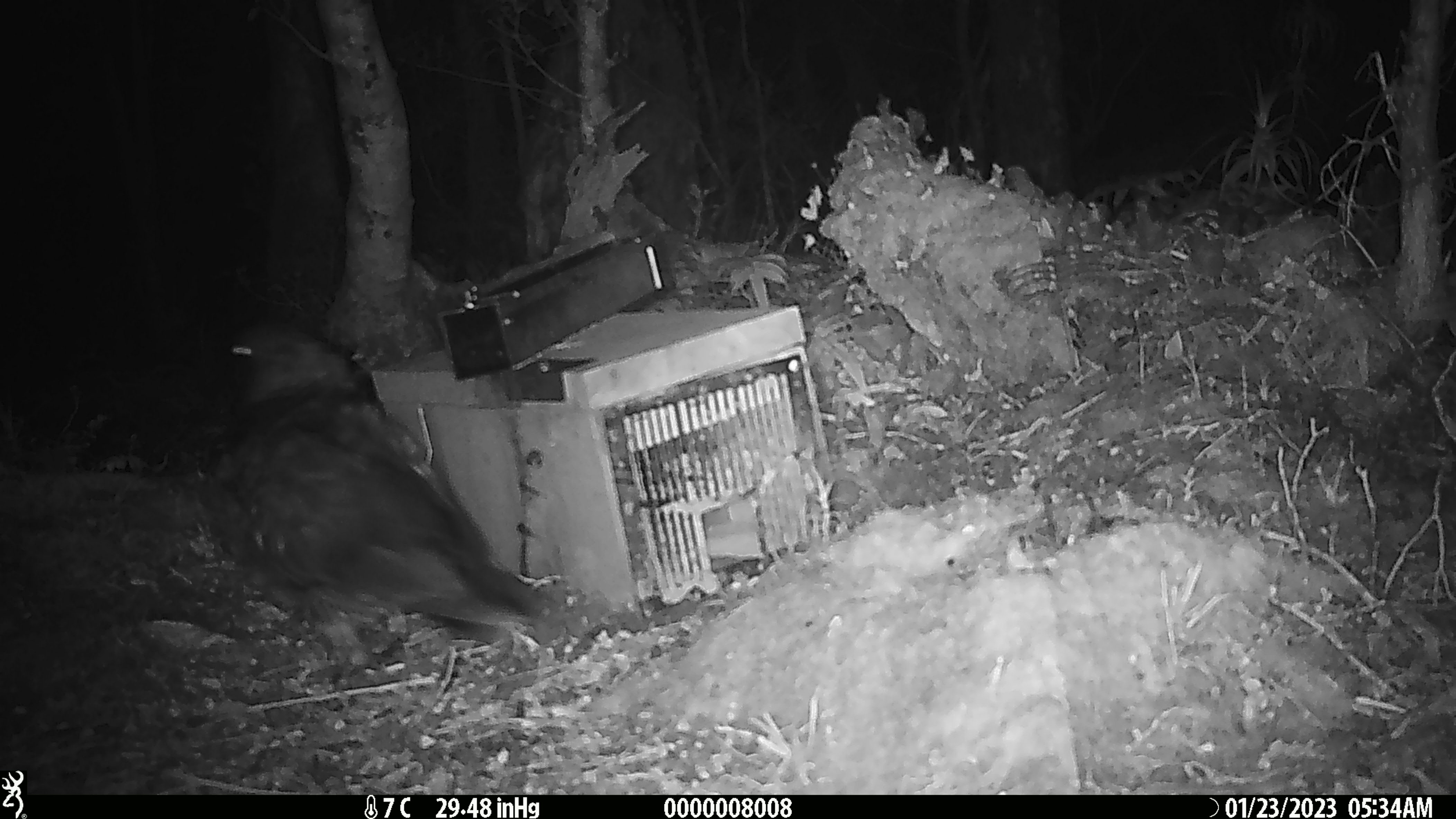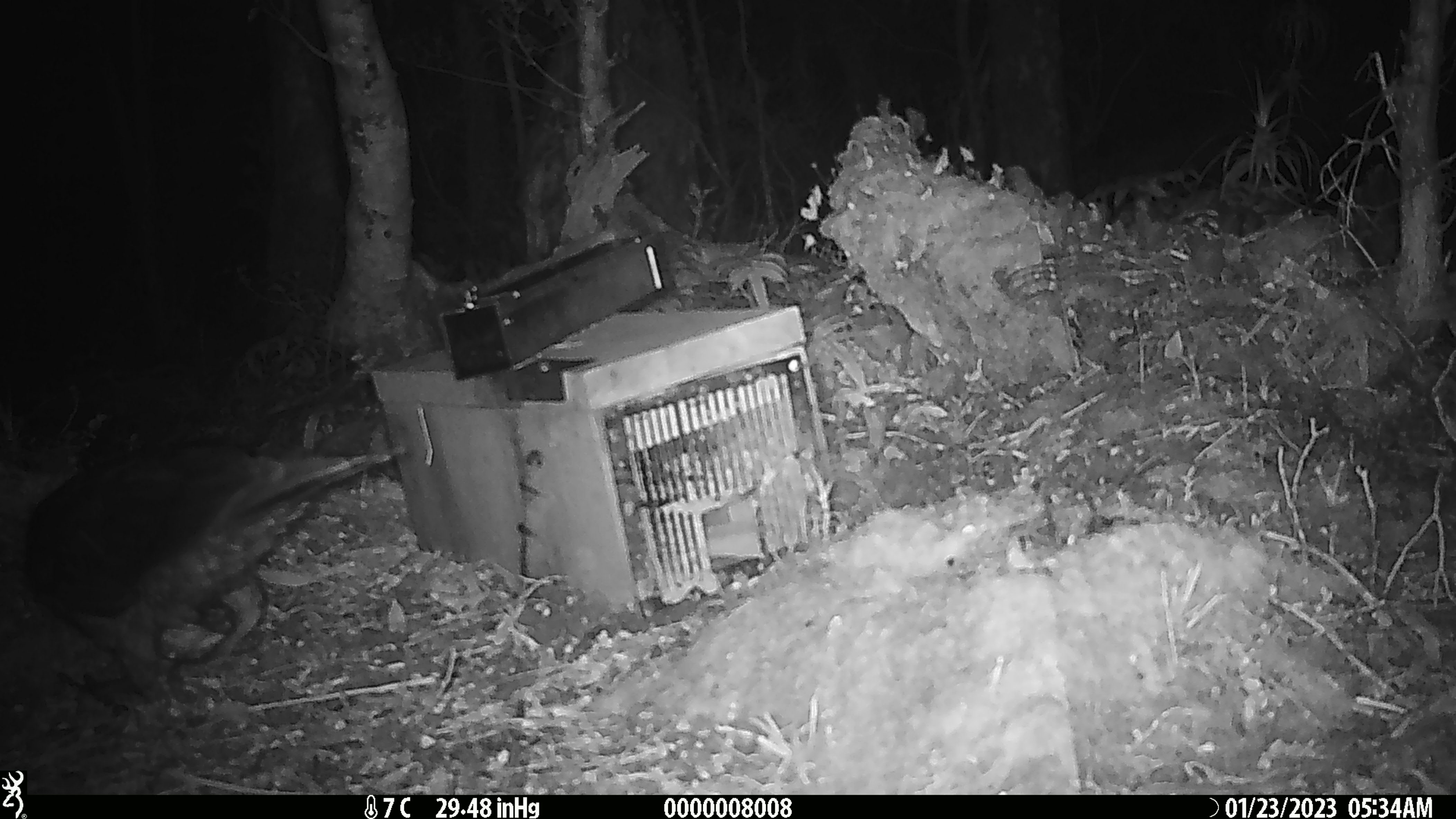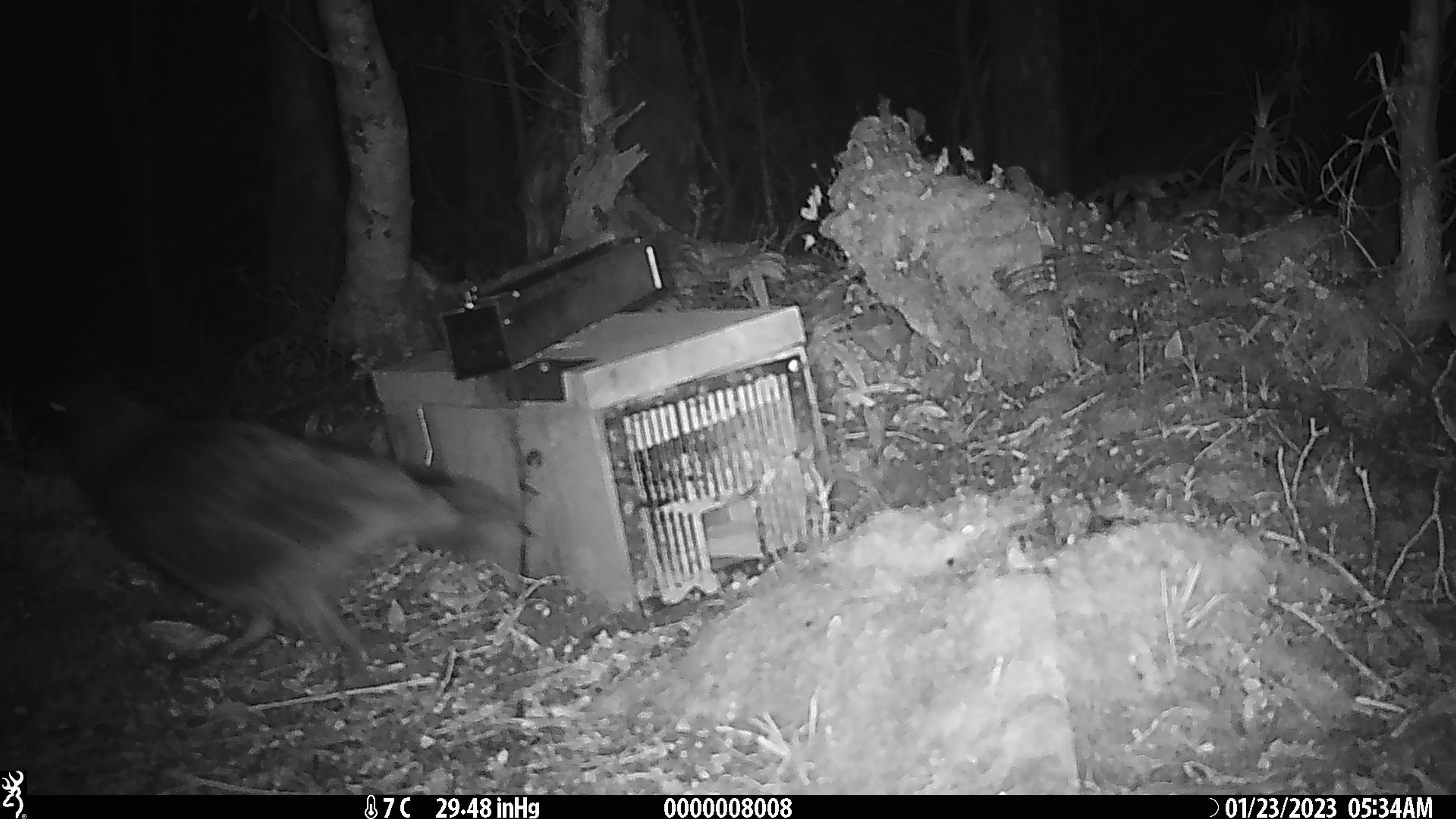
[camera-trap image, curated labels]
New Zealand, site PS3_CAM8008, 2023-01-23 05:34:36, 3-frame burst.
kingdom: Animalia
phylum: Chordata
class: Aves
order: Psittaciformes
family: Strigopidae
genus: Nestor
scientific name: Nestor notabilis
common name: kea